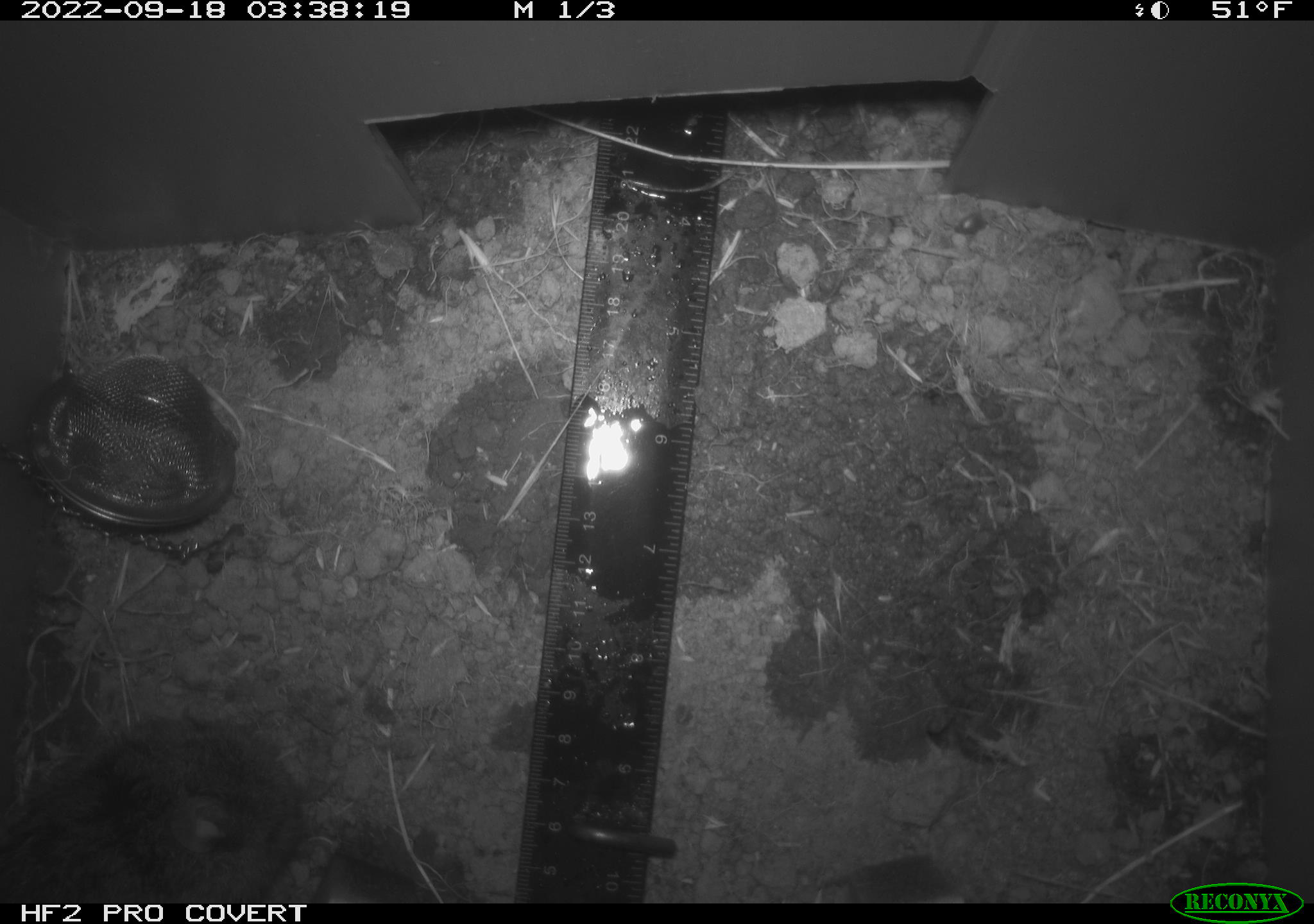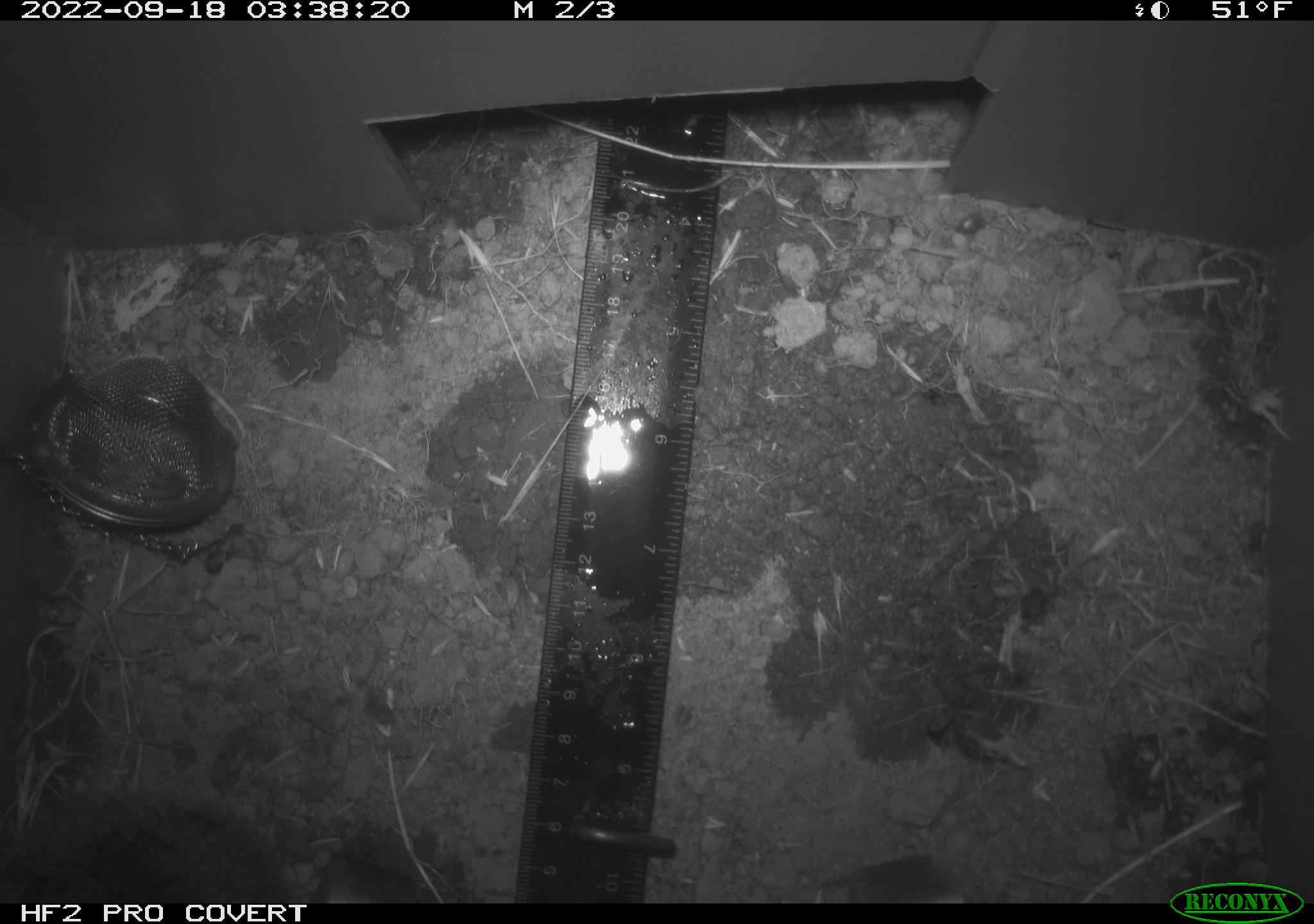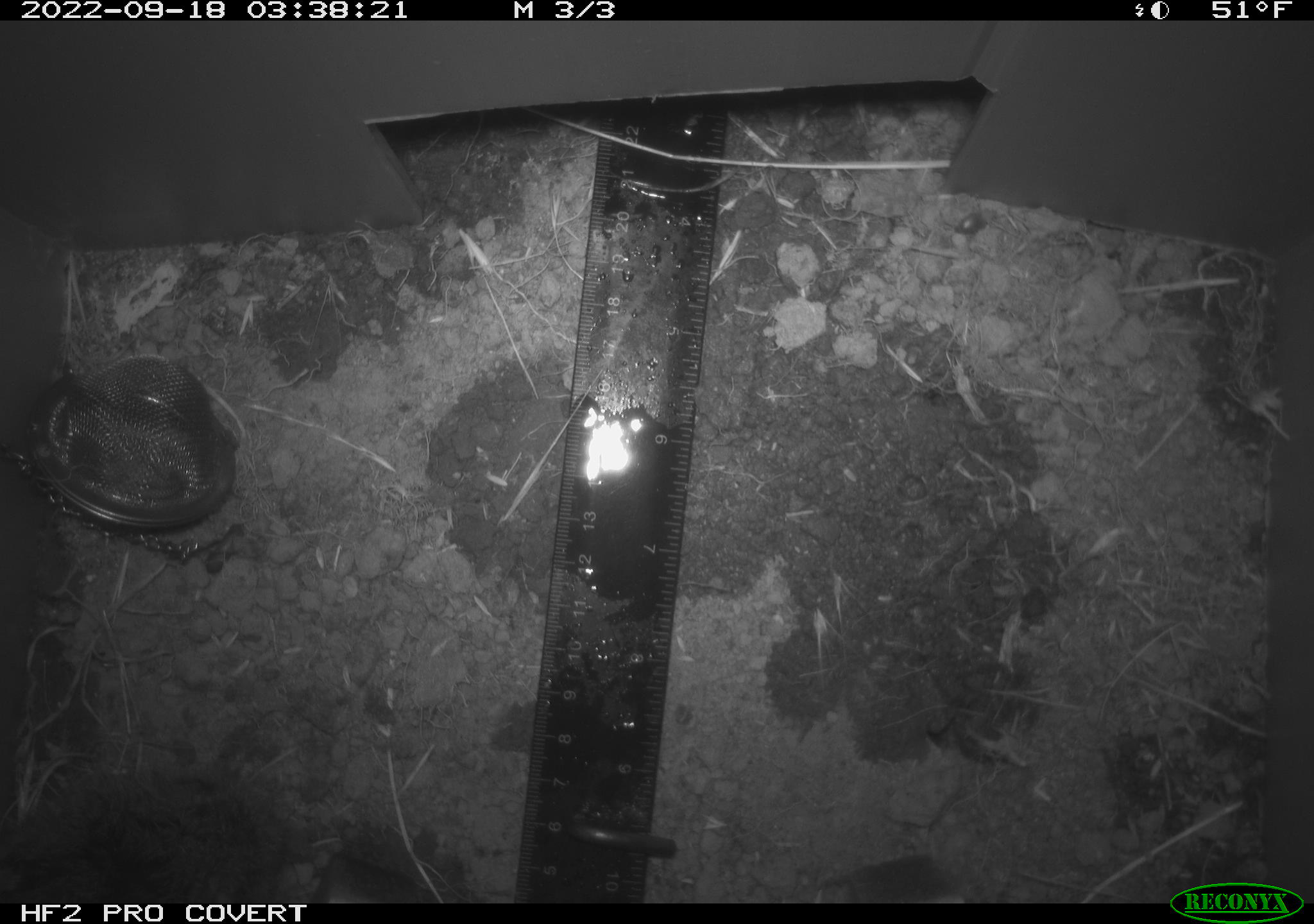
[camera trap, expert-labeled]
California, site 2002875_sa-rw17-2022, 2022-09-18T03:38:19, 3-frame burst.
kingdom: Animalia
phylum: Chordata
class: Mammalia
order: Rodentia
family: Cricetidae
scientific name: Arvicolinae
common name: voles, lemmings, and muskrats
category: arvicolinae subfamily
Arvicolinae subfamily (voles, lemmings, and muskrats) (Arvicolinae).